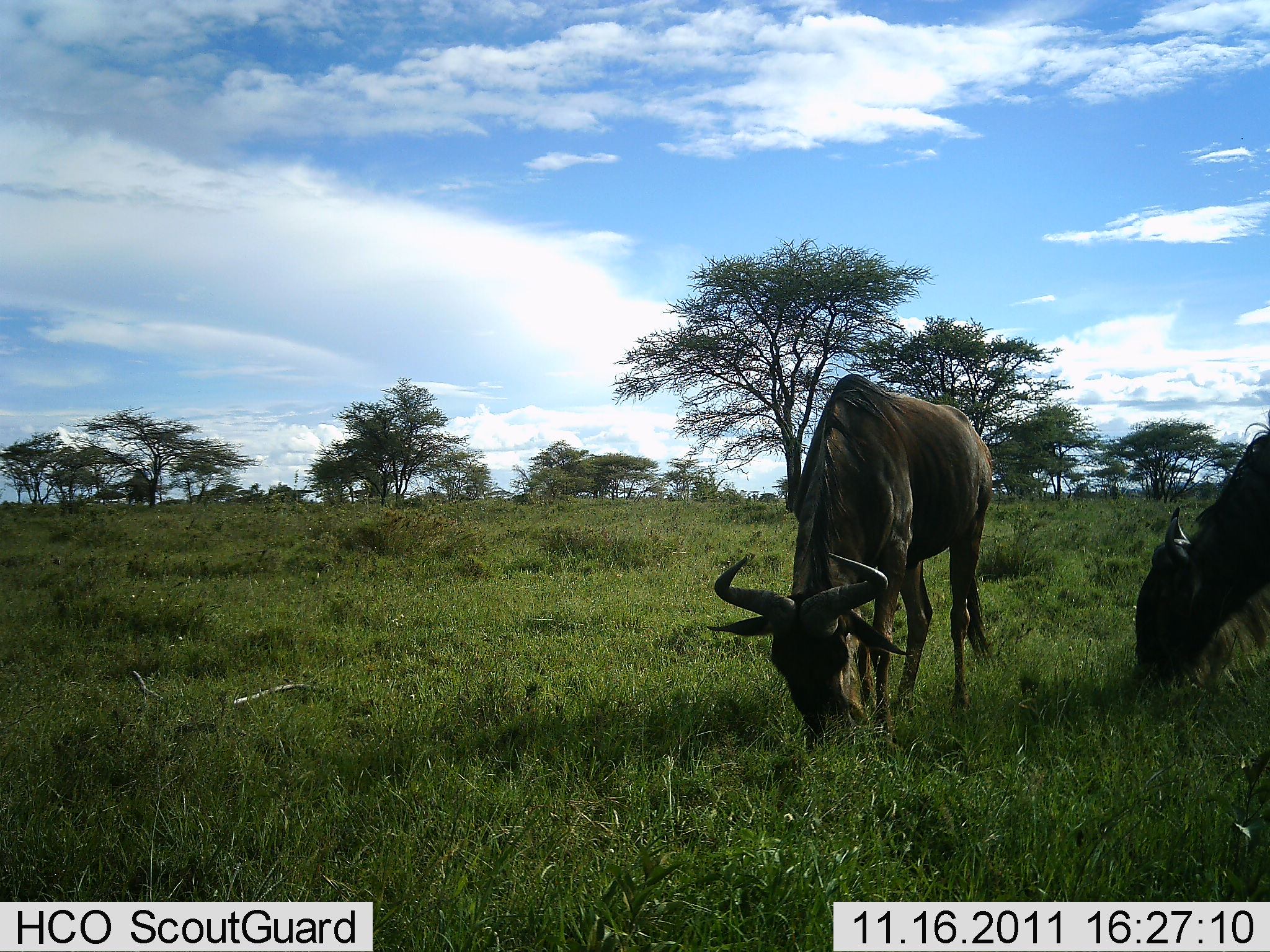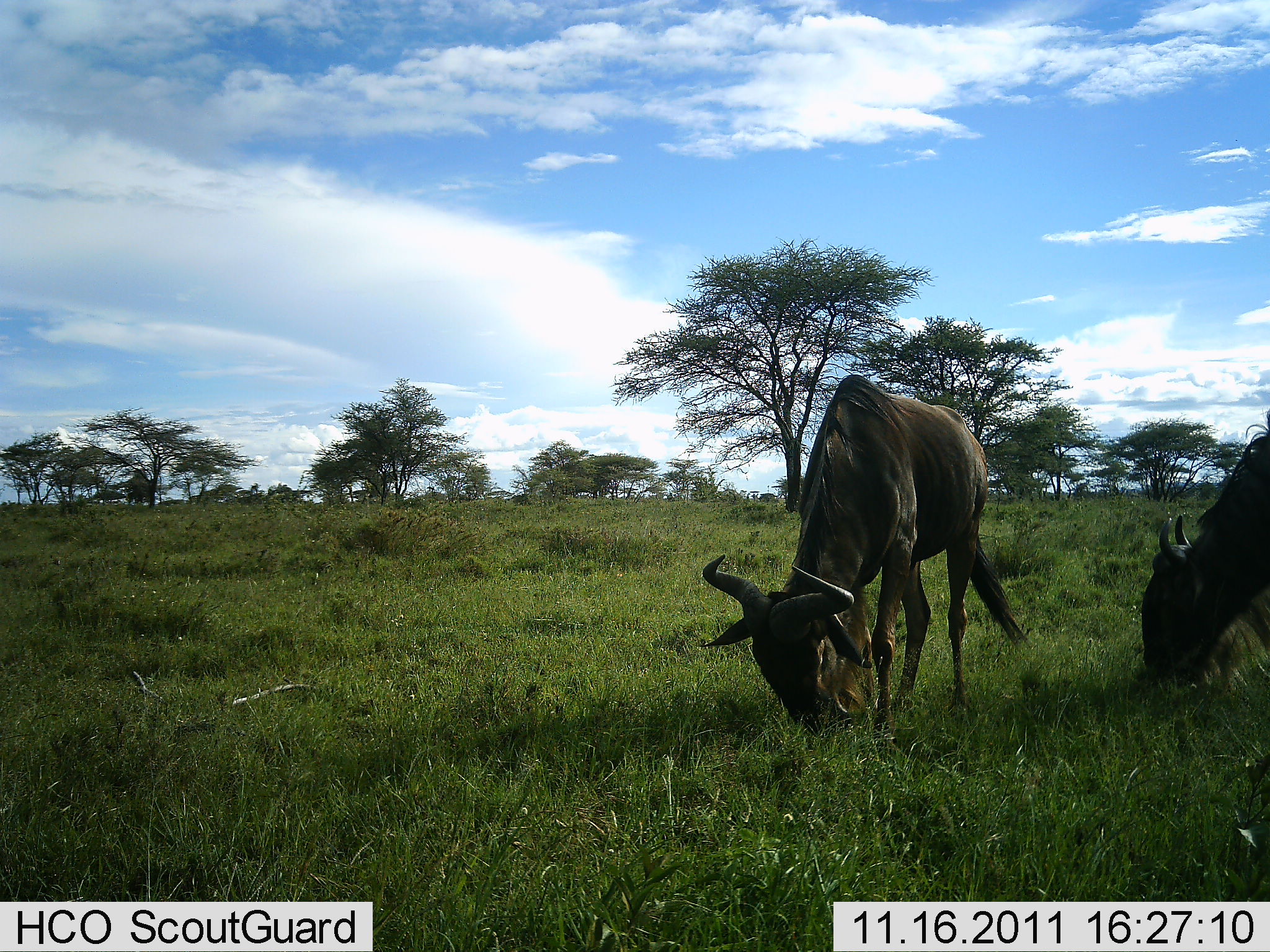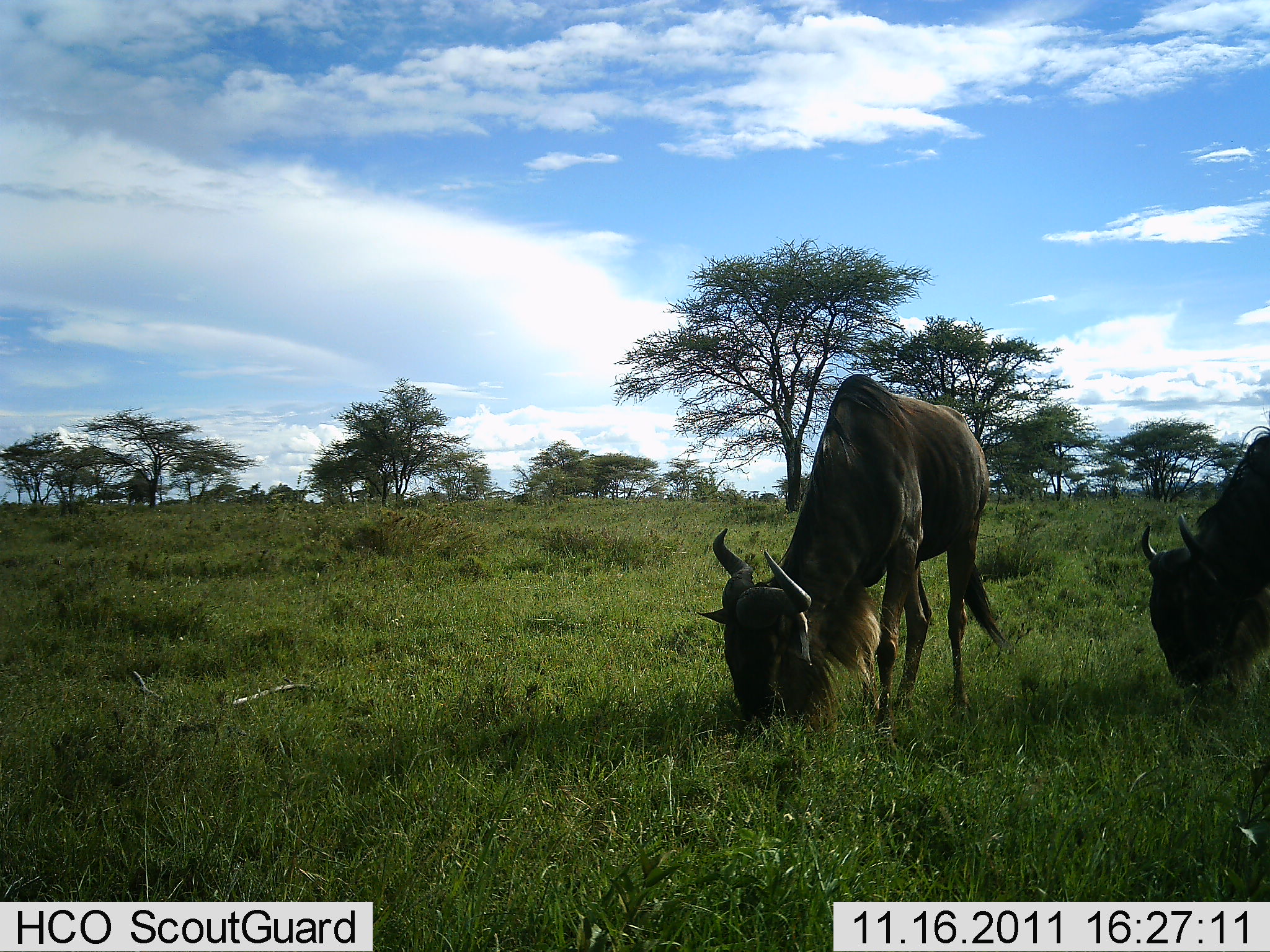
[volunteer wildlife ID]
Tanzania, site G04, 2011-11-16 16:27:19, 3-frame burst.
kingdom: Animalia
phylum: Chordata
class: Mammalia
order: Artiodactyla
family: Bovidae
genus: Connochaetes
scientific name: Connochaetes taurinus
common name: blue wildebeest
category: wildebeest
Wildebeest (blue wildebeest) (Connochaetes taurinus), count 2. Behavior (volunteer vote fractions): standing 25%, resting 8%, moving 0%, interacting 0%. Young present (vote fraction): 0%. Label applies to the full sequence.